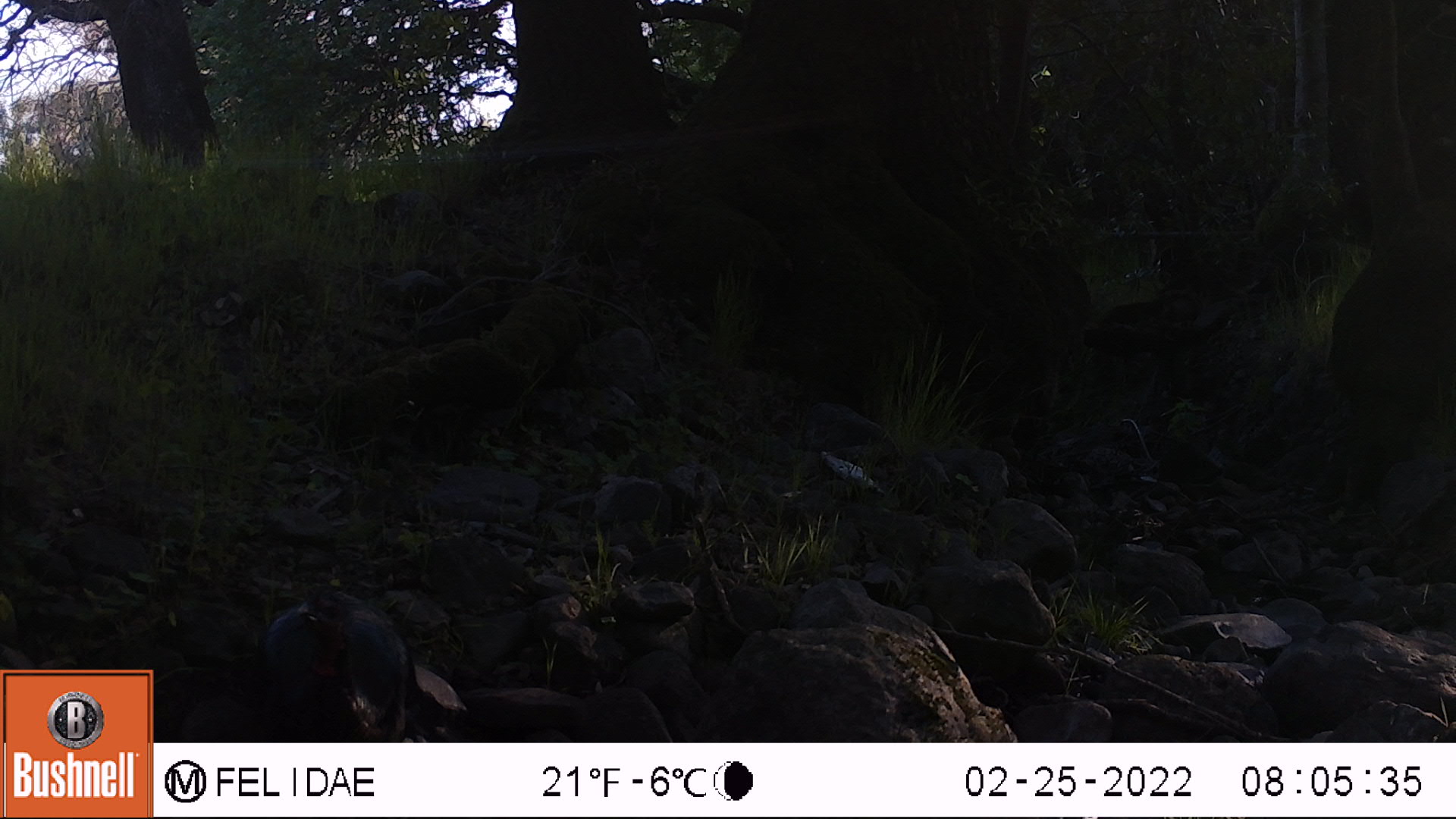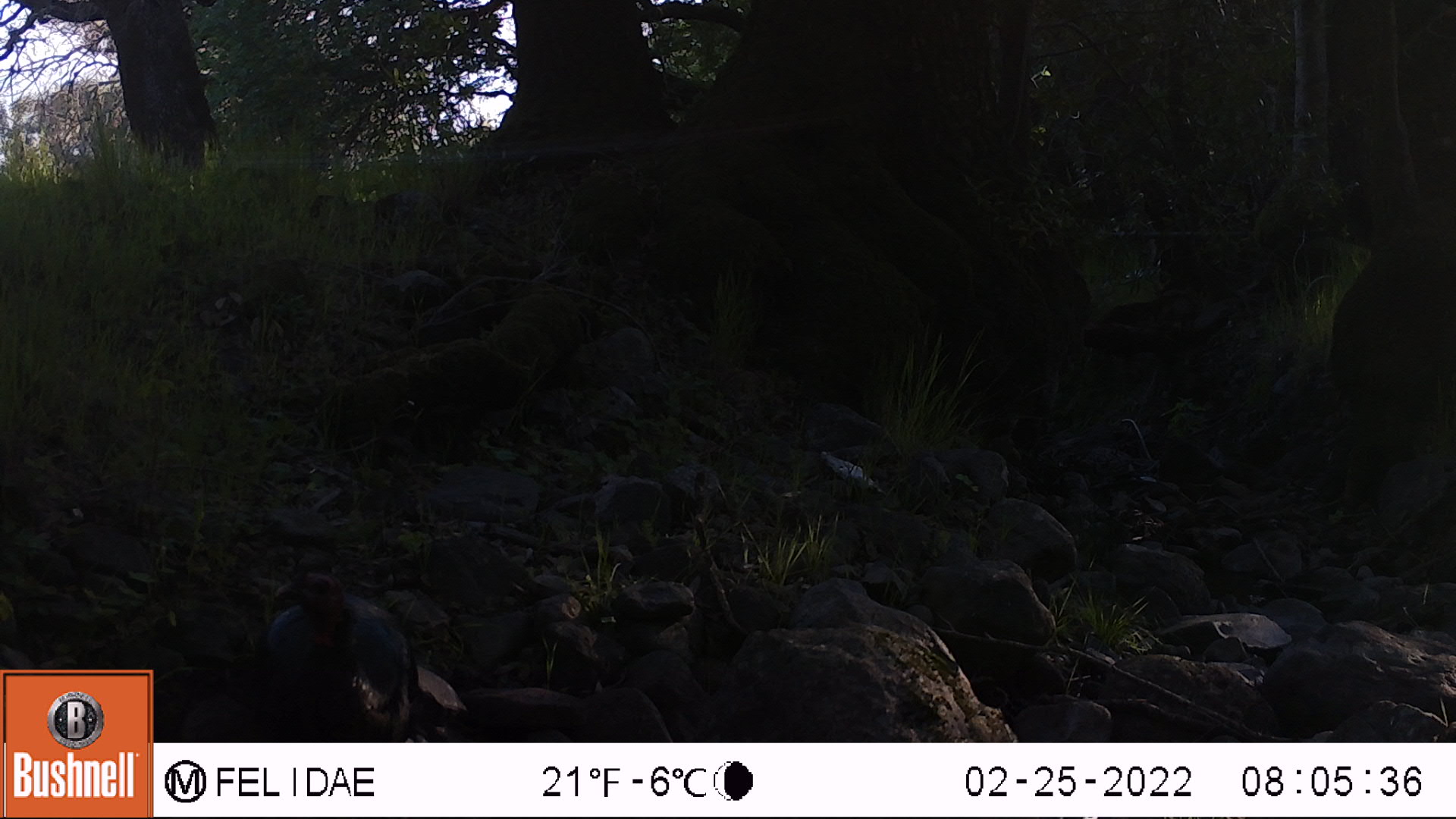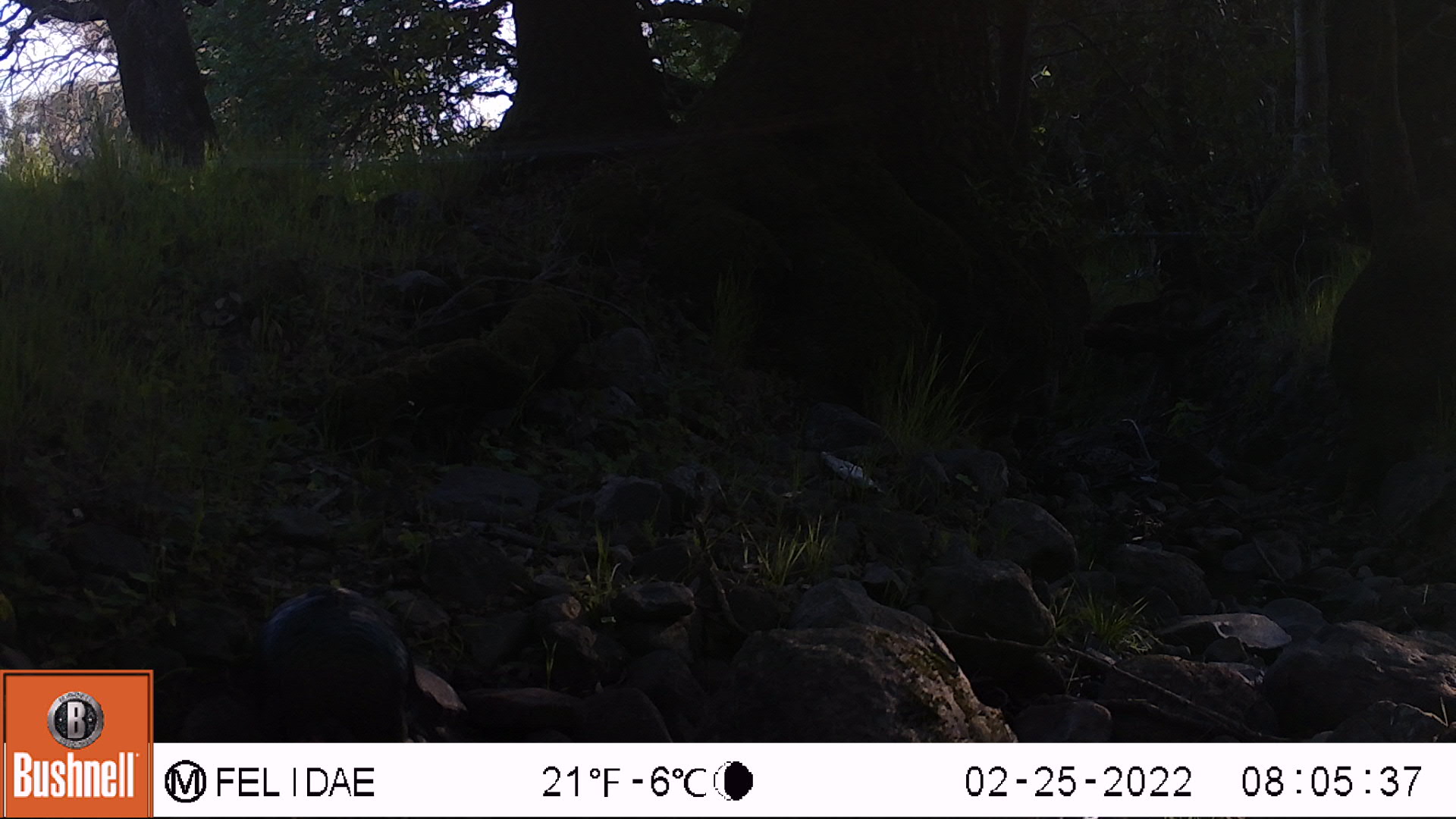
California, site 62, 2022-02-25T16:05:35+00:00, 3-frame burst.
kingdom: Animalia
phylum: Chordata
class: Aves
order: Galliformes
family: Phasianidae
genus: Meleagris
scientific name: Meleagris gallopavo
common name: turkey